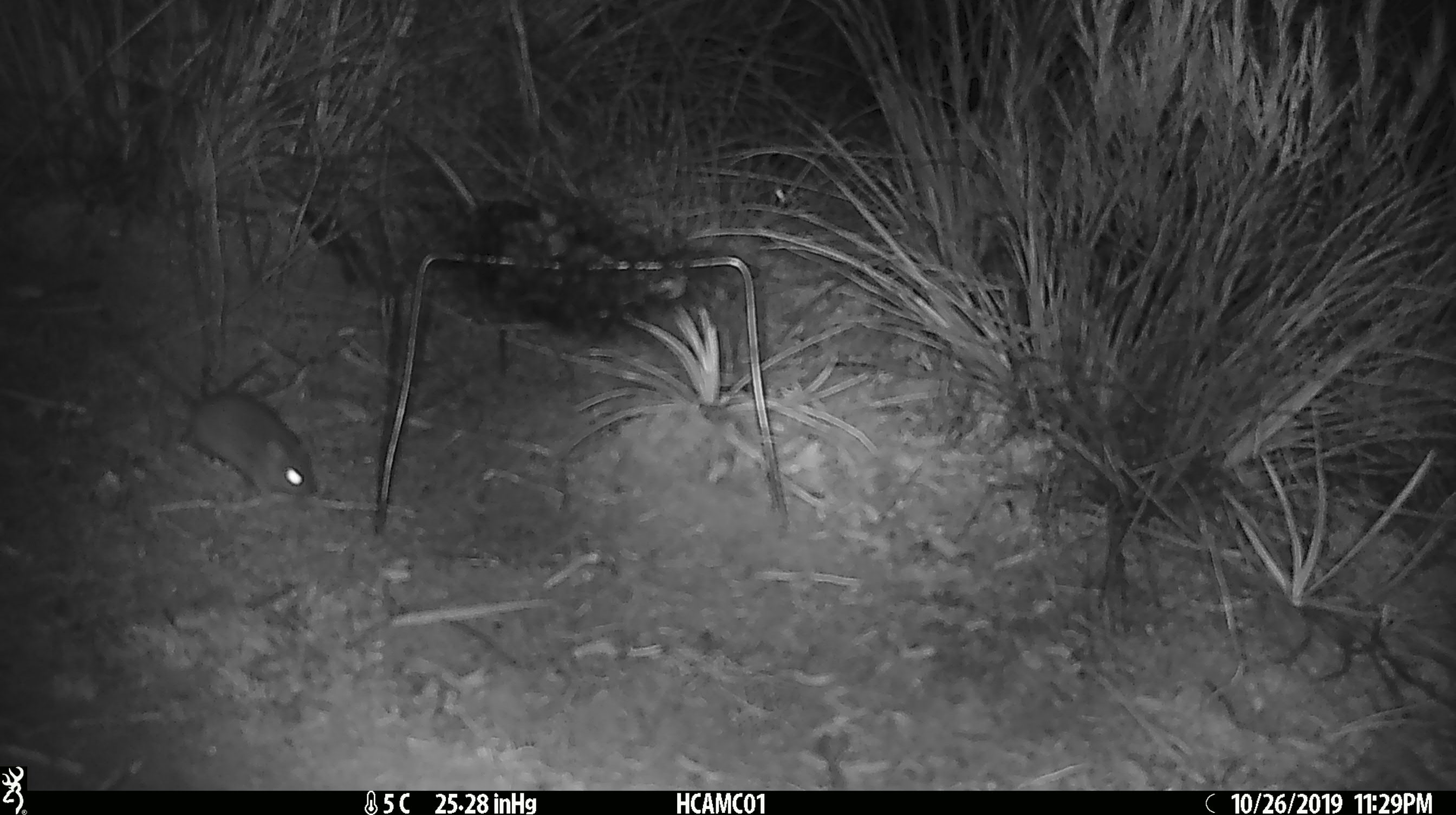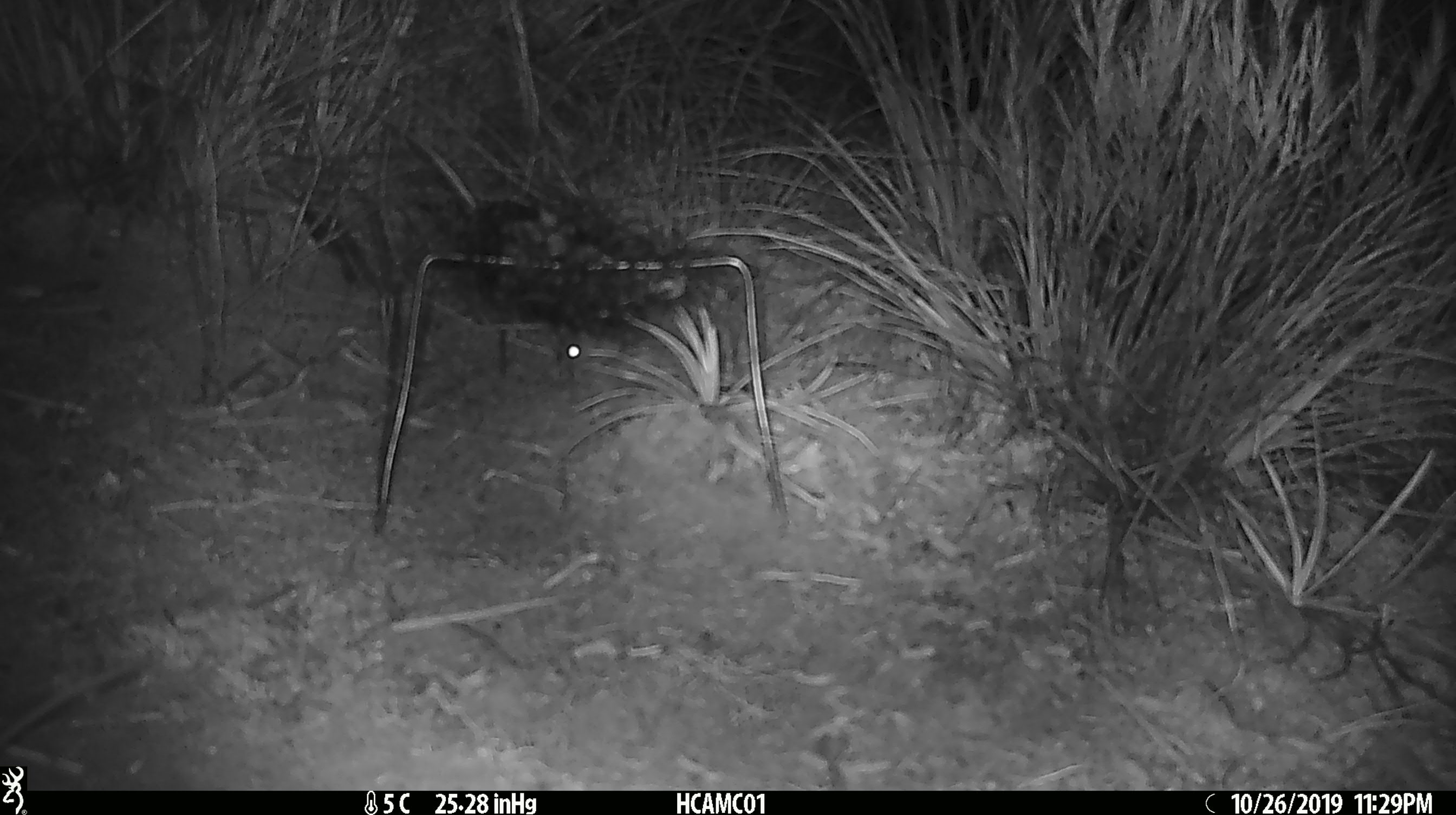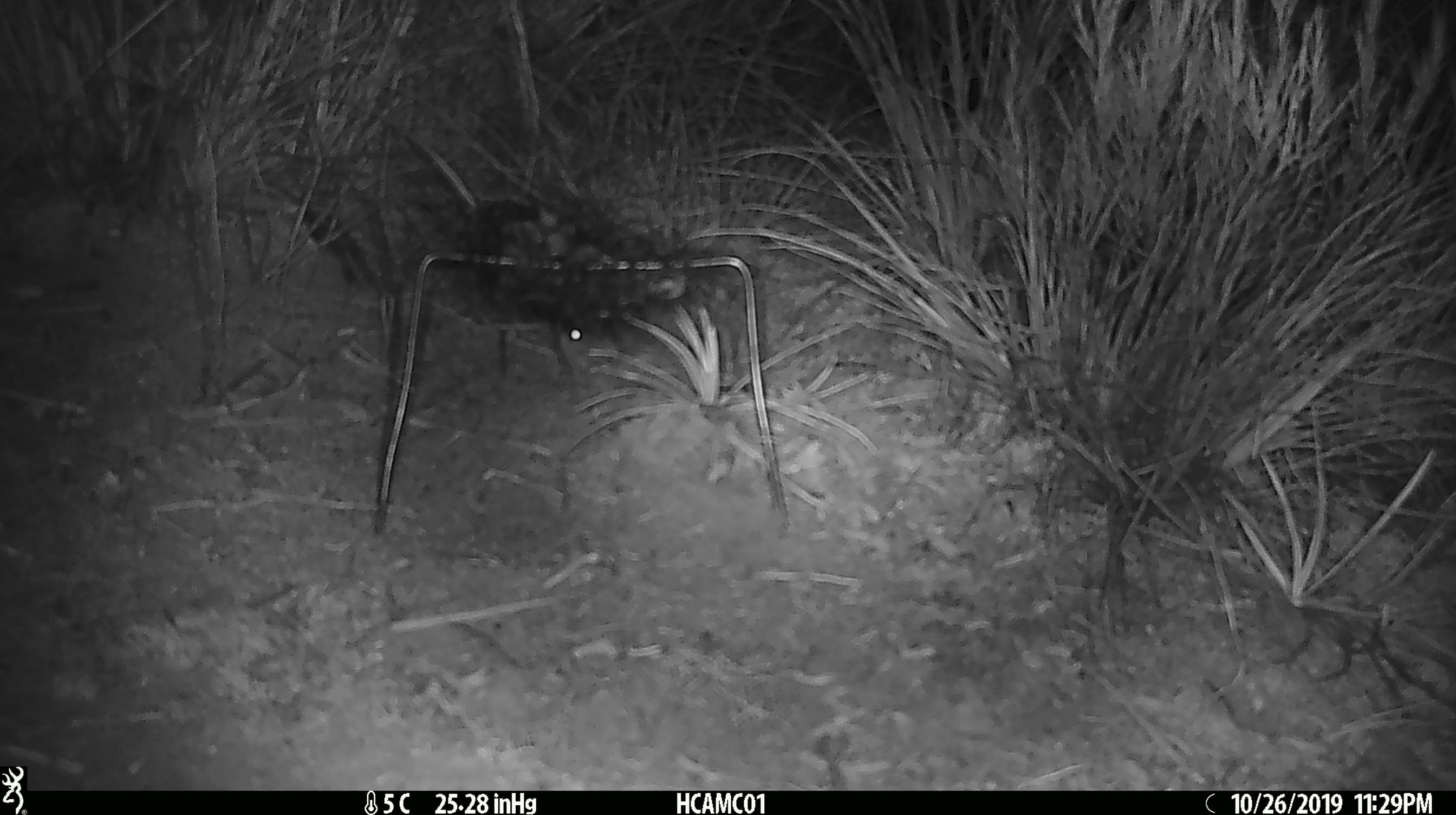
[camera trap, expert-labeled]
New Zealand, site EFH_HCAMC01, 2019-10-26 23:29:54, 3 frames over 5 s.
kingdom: Animalia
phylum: Chordata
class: Mammalia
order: Rodentia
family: Muridae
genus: Mus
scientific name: Mus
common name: mouse